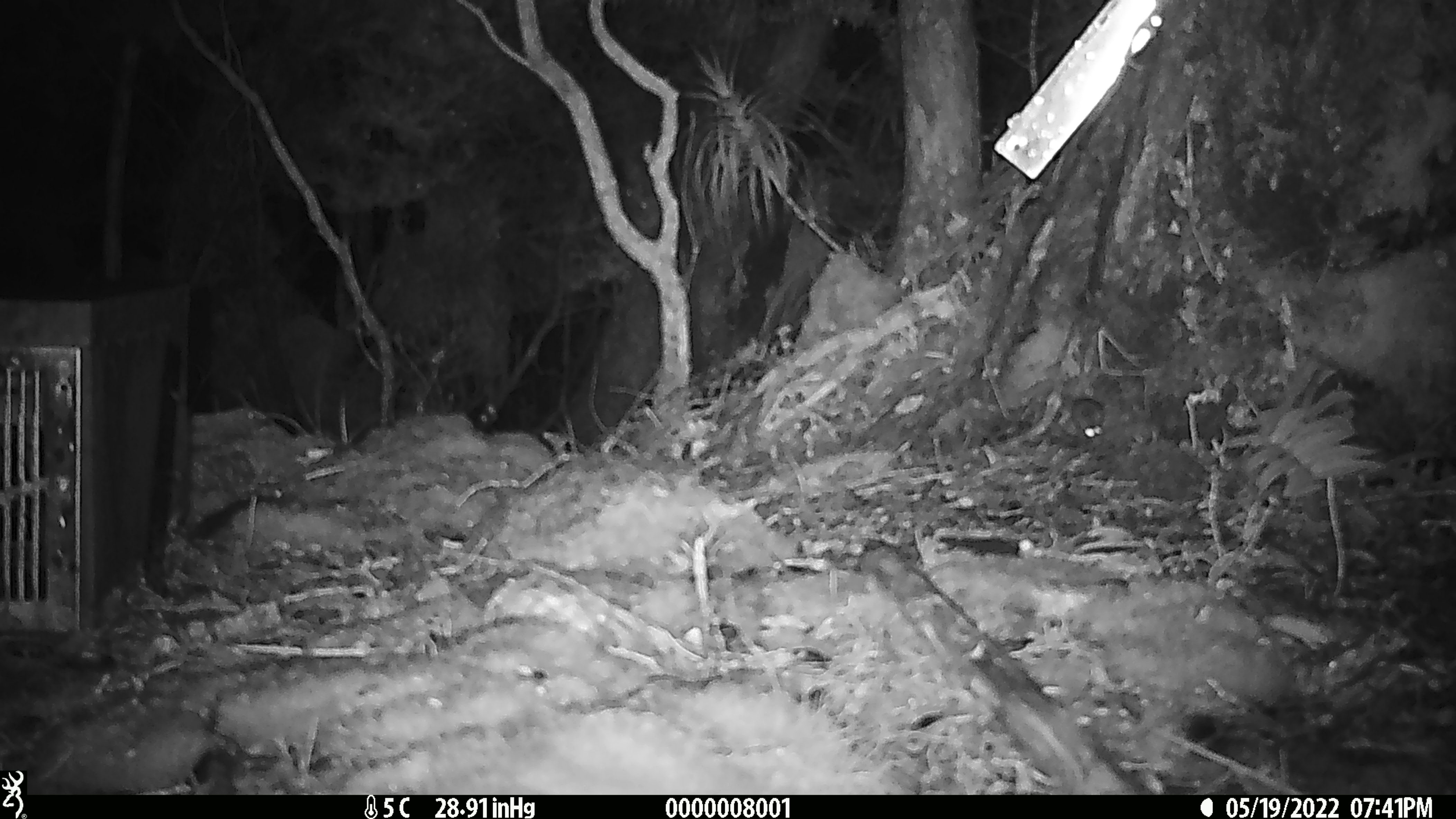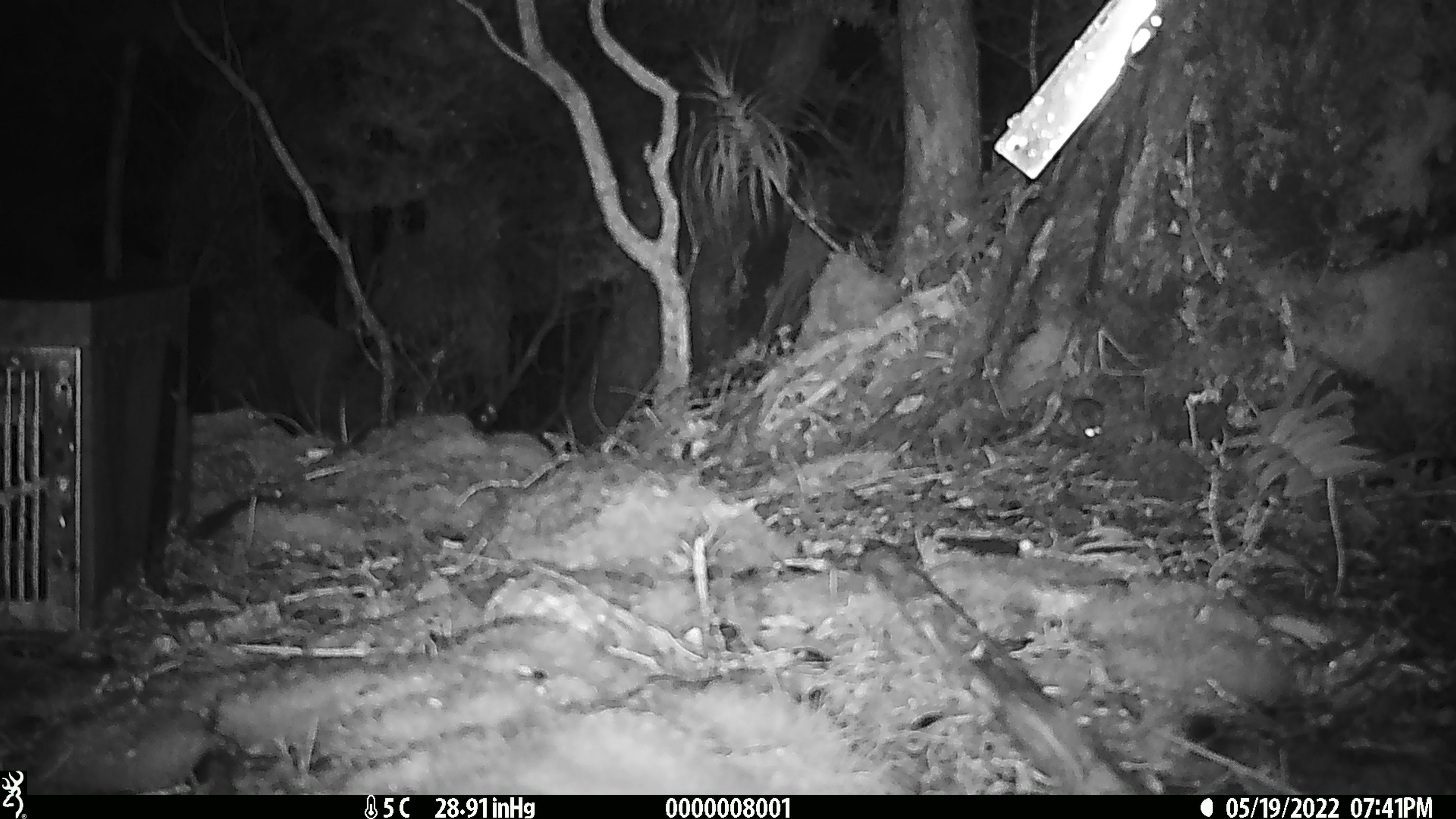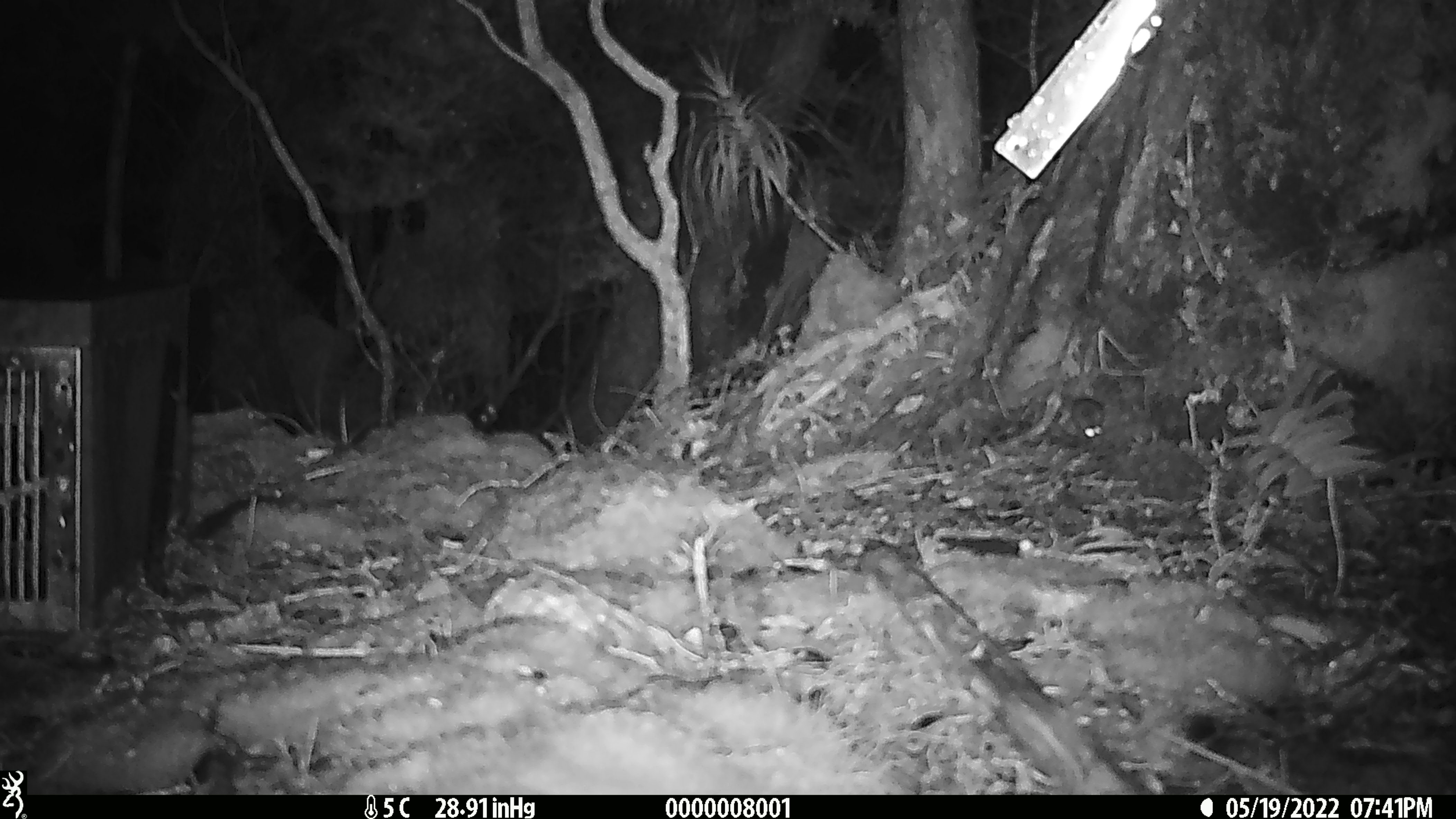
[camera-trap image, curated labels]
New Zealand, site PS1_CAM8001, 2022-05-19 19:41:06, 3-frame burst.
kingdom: Animalia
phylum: Chordata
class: Mammalia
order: Rodentia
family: Muridae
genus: Mus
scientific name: Mus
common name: mouse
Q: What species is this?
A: Mouse (Mus).